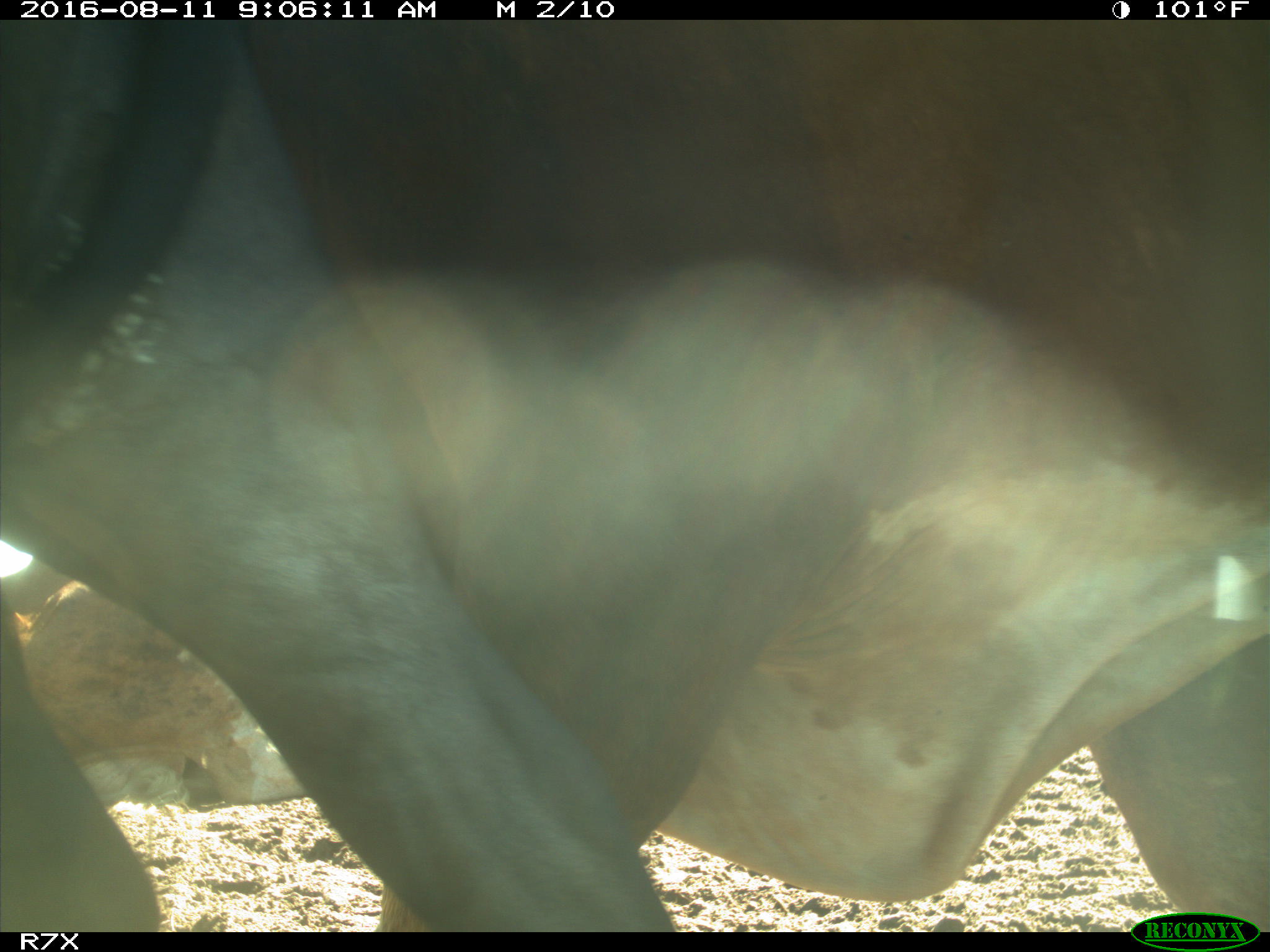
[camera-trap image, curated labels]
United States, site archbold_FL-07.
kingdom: Animalia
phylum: Chordata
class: Mammalia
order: Artiodactyla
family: Bovidae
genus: Bos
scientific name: Bos taurus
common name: domestic cow